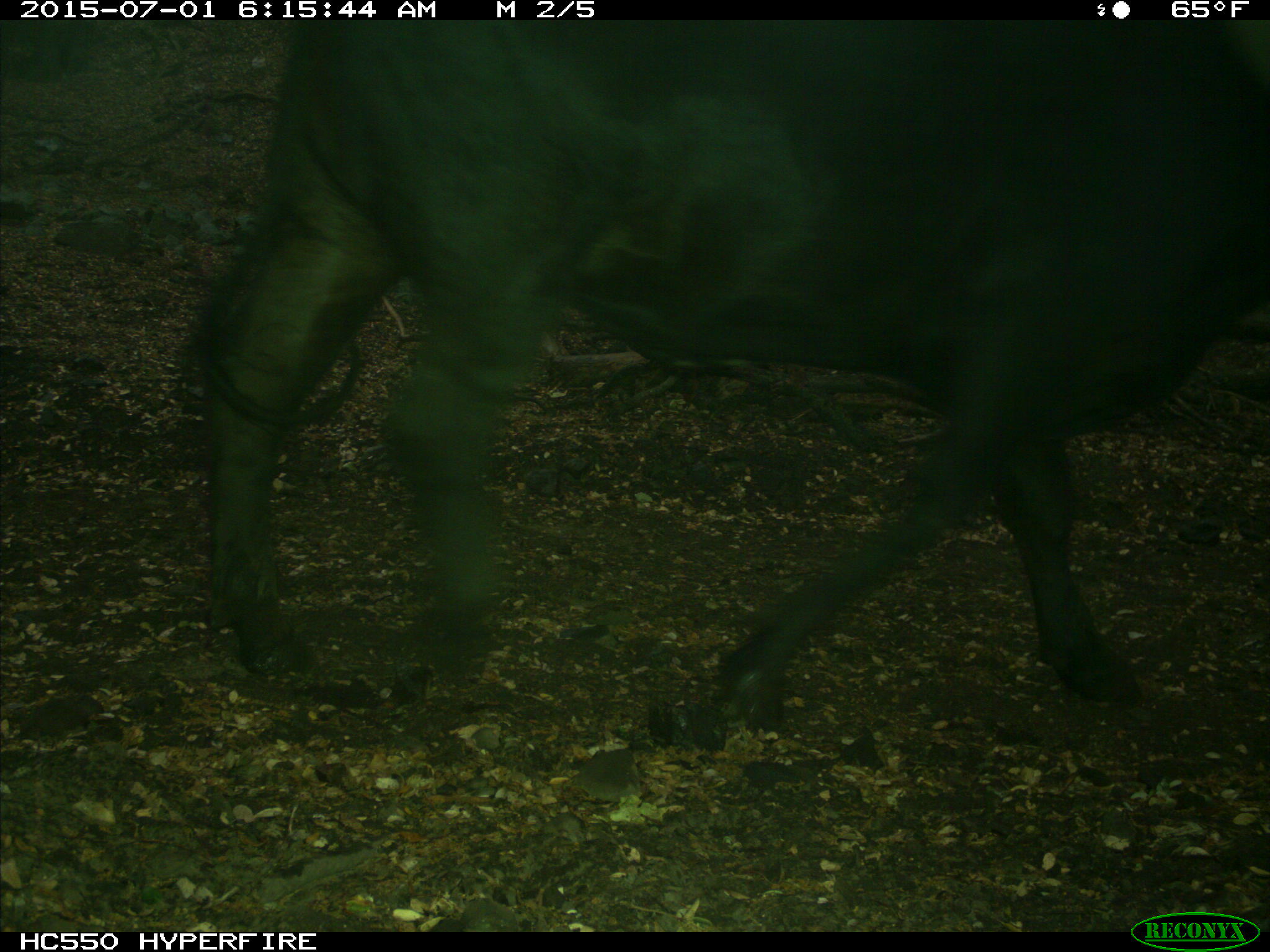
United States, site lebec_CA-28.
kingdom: Animalia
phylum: Chordata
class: Mammalia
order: Artiodactyla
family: Bovidae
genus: Bos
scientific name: Bos taurus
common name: domestic cow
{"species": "Bos taurus (domestic cow)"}